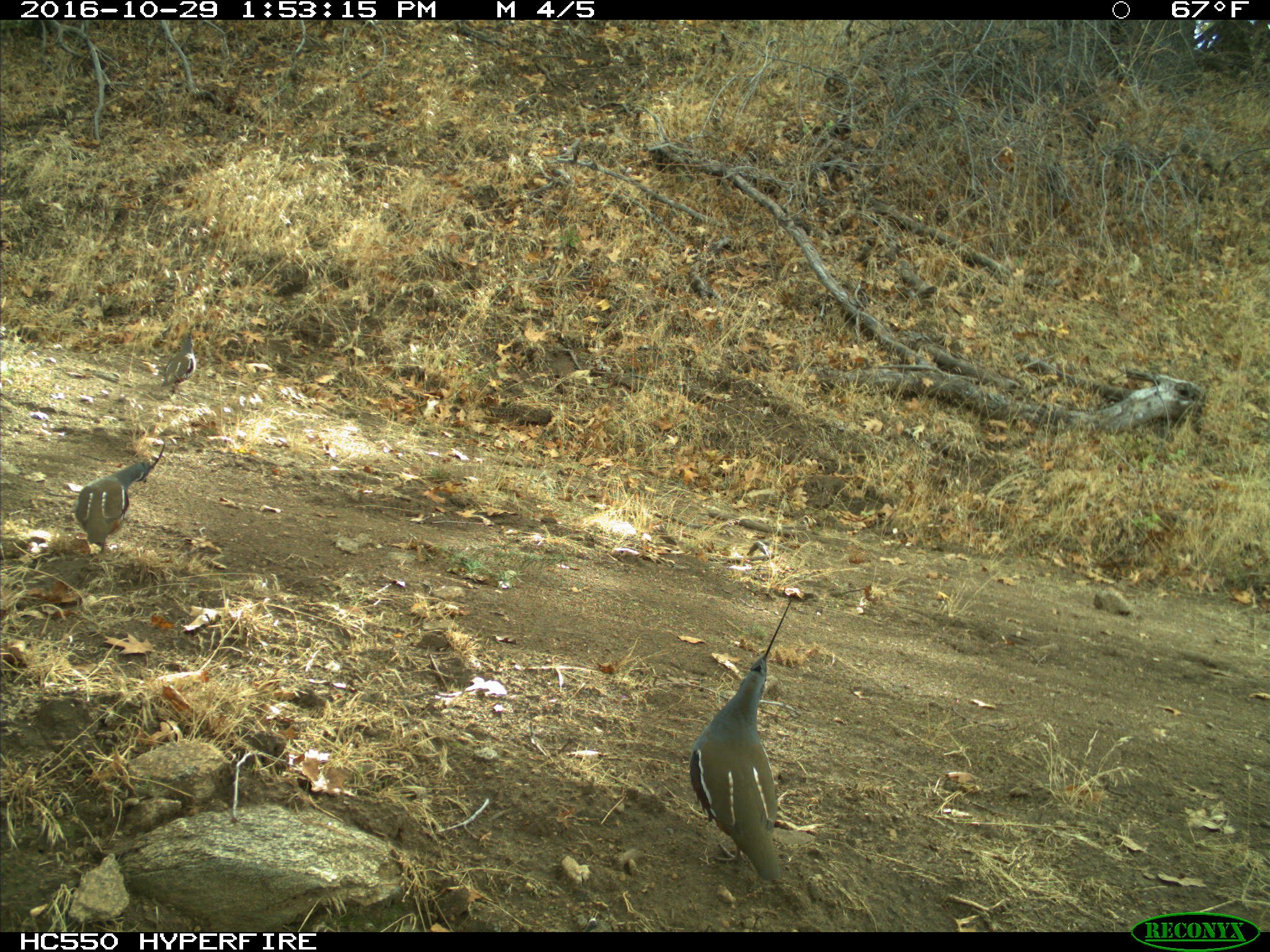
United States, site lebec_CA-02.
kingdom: Animalia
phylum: Chordata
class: Aves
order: Galliformes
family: Odontophoridae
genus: Callipepla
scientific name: Callipepla californica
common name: california quail